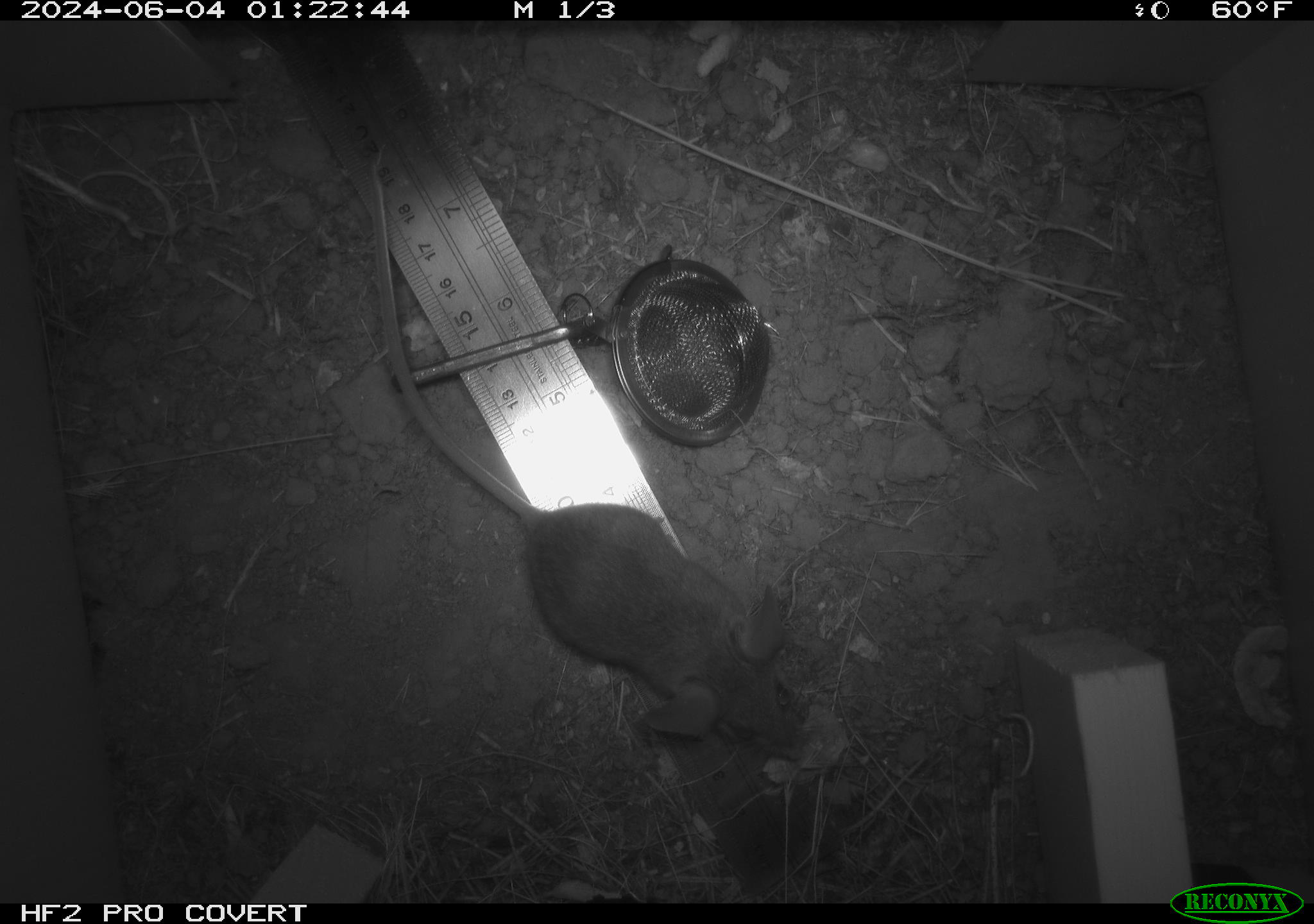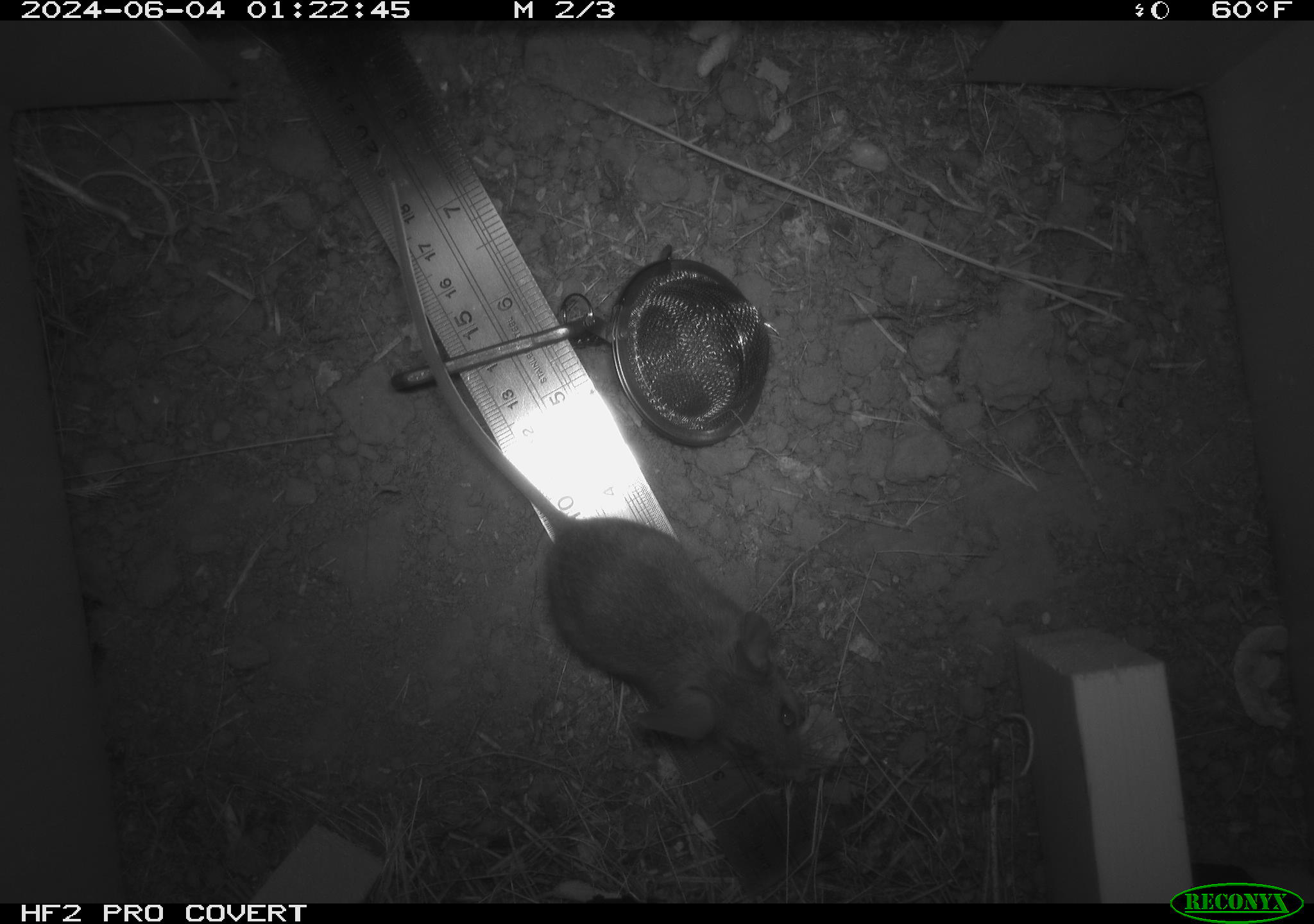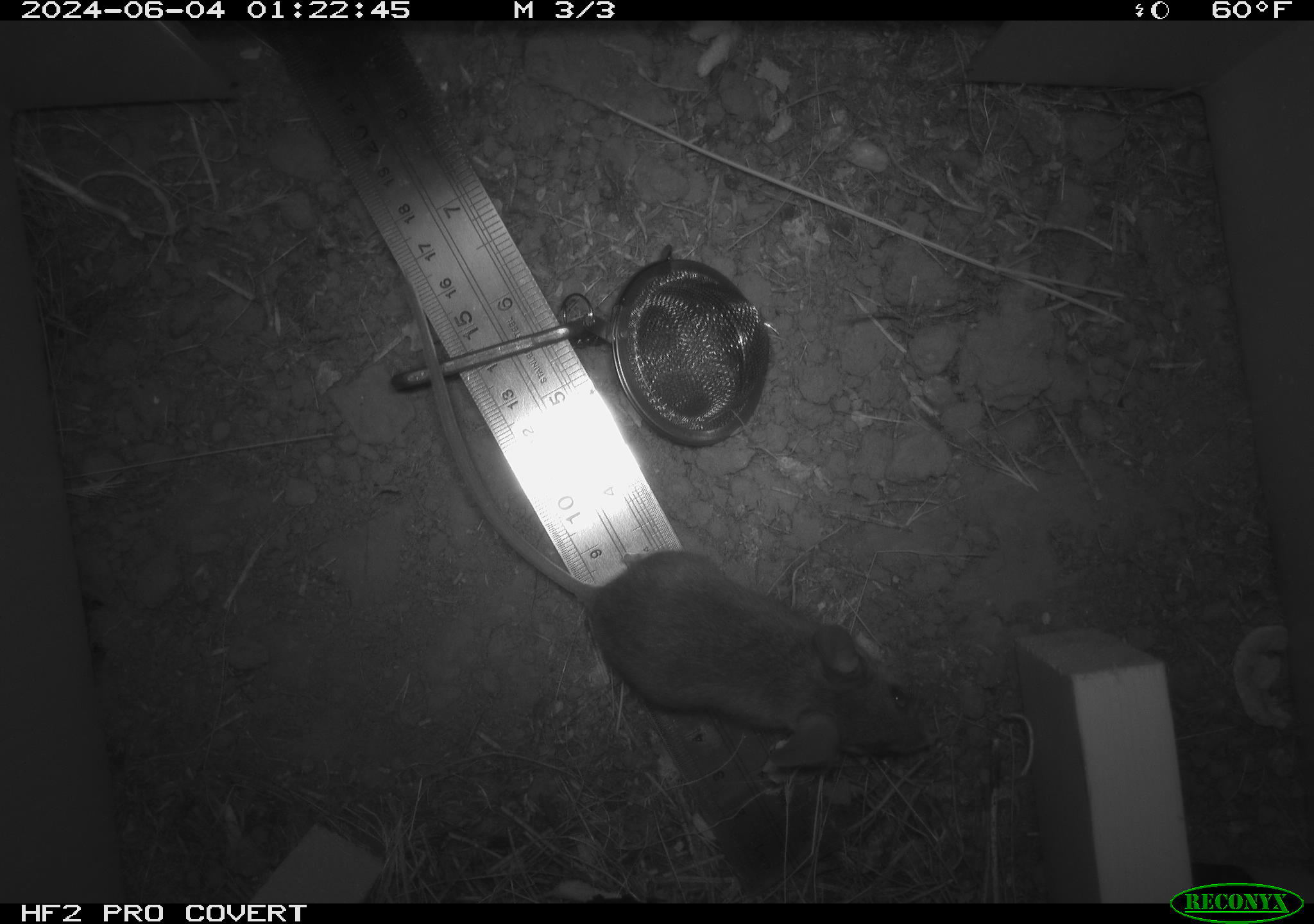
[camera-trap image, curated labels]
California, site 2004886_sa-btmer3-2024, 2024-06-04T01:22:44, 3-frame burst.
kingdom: Animalia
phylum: Chordata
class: Mammalia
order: Rodentia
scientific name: Rodentia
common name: mouse species